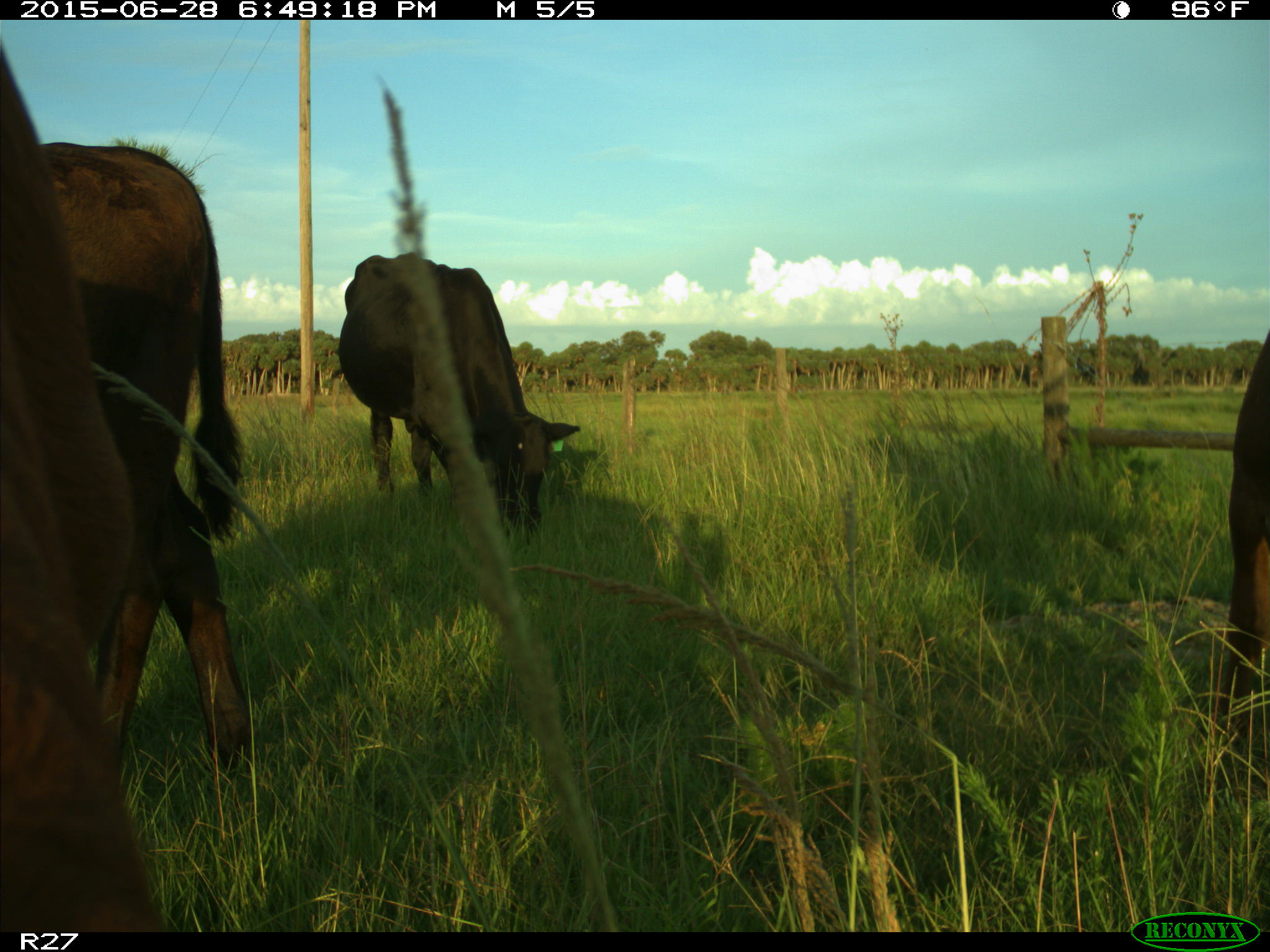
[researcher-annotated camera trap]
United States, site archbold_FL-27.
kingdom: Animalia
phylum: Chordata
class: Mammalia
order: Artiodactyla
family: Bovidae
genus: Bos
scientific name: Bos taurus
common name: domestic cow